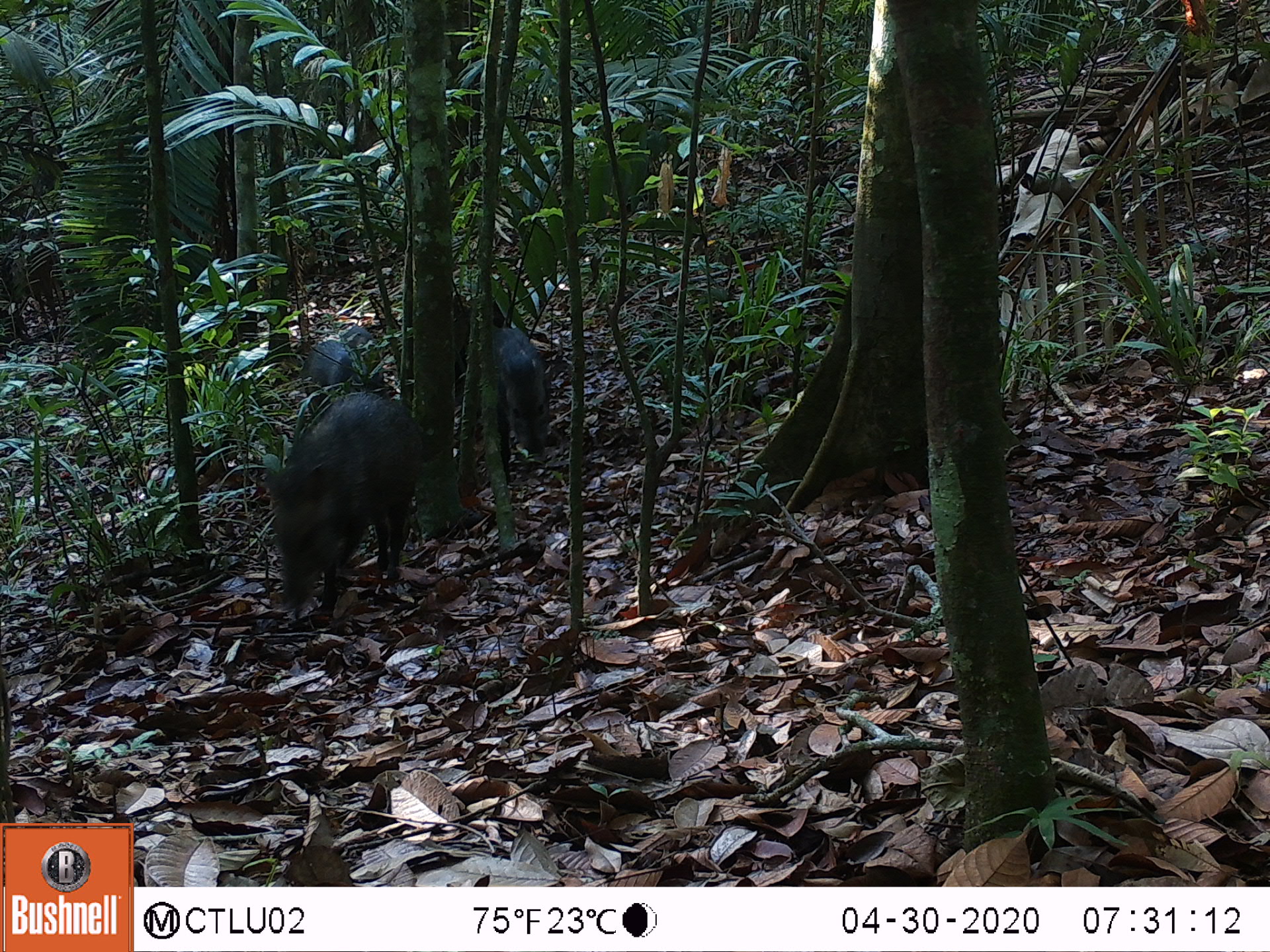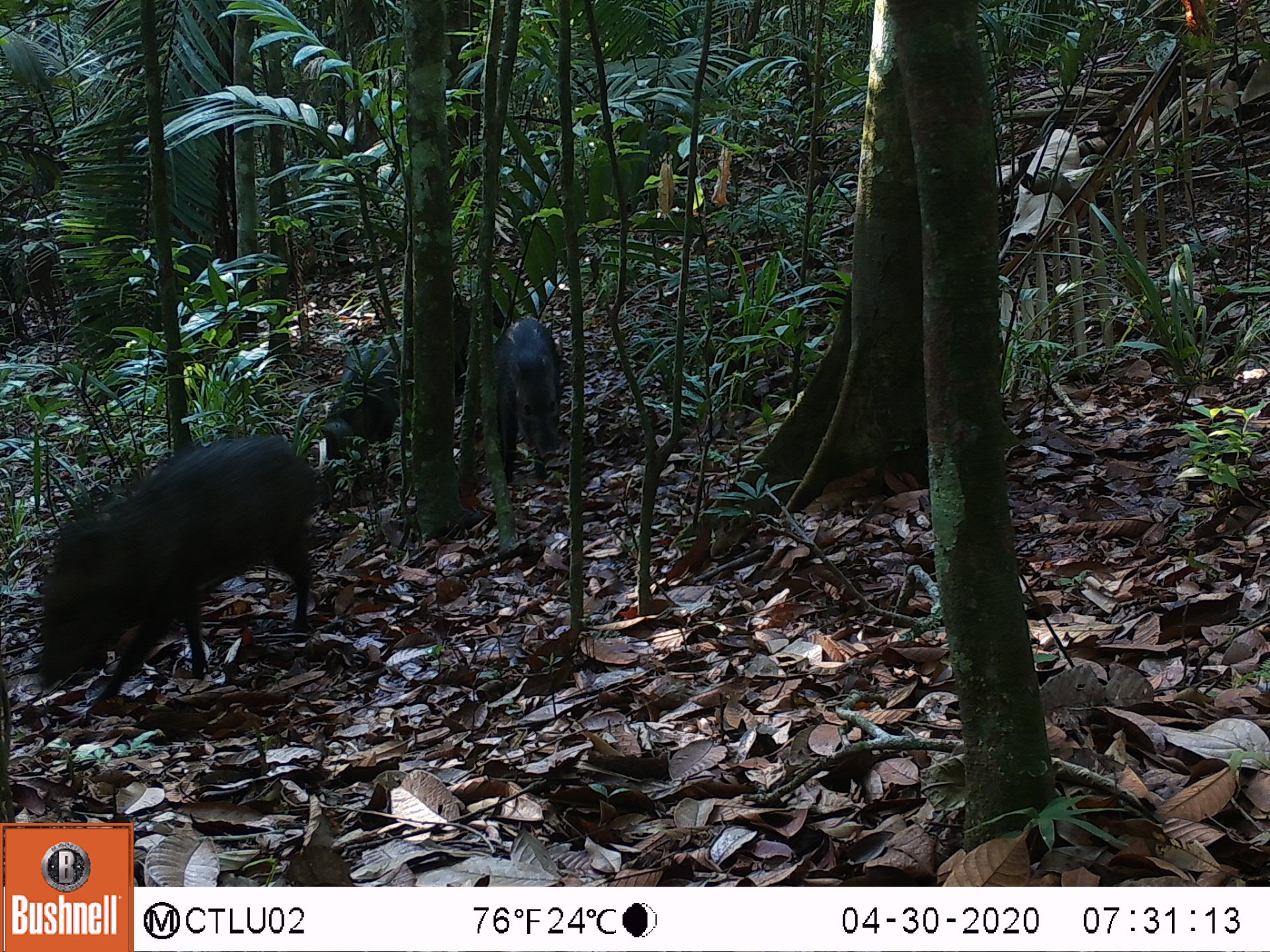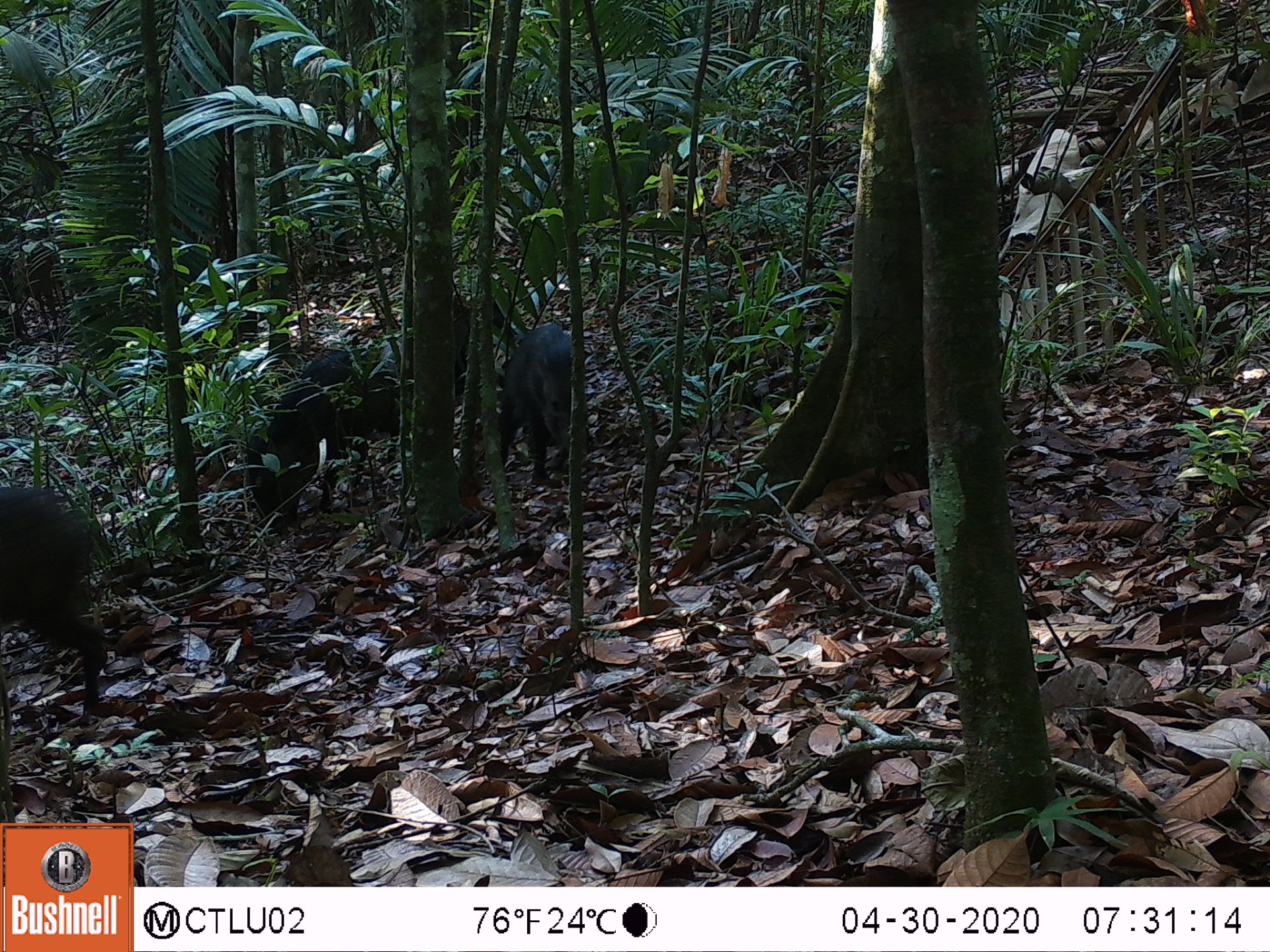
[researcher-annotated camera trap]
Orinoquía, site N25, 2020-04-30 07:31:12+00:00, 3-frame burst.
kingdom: Animalia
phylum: Chordata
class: Mammalia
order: Artiodactyla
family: Tayassuidae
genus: Pecari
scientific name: Pecari tajacu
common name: collared peccary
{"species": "collared peccary (Pecari tajacu)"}